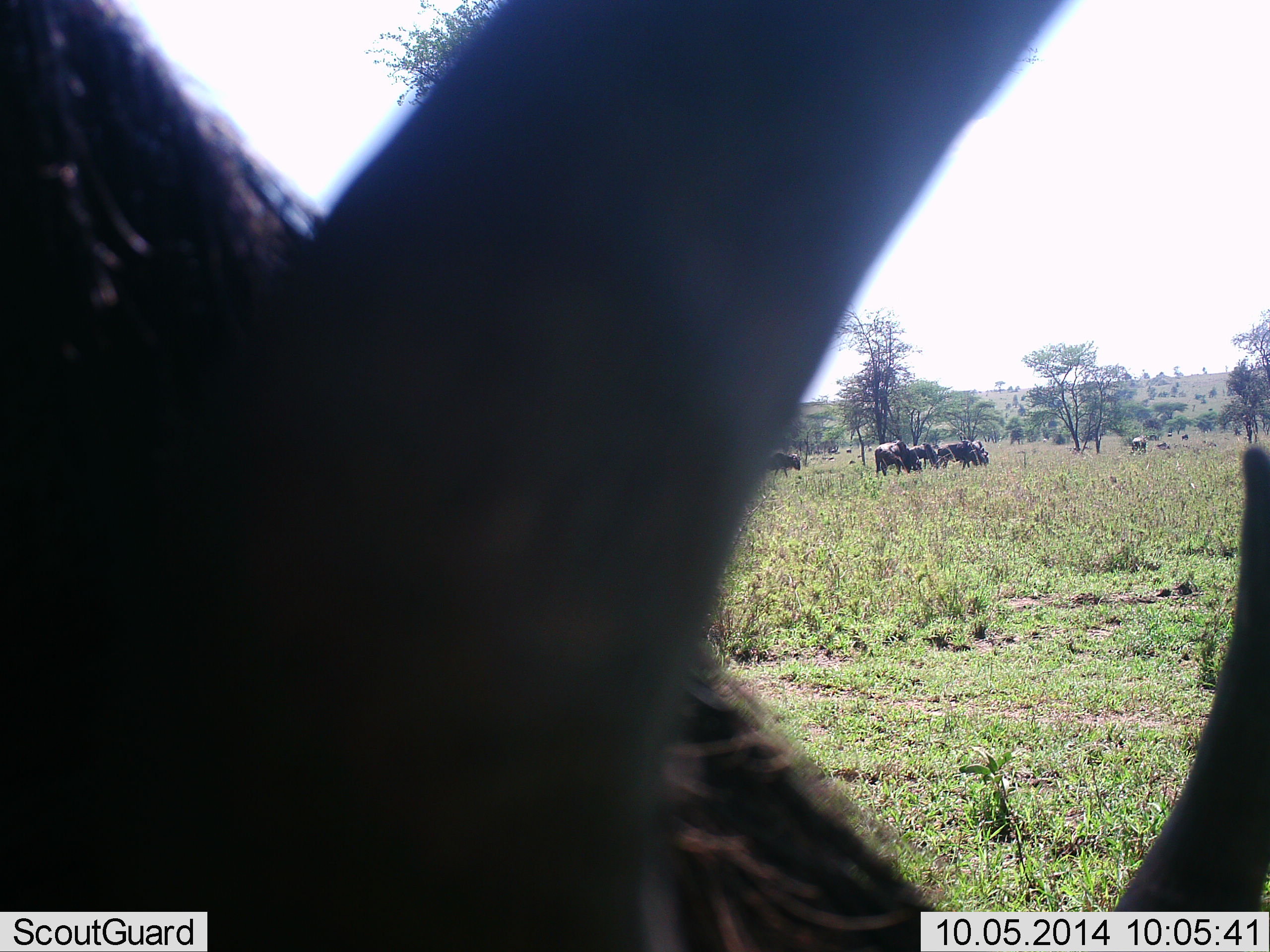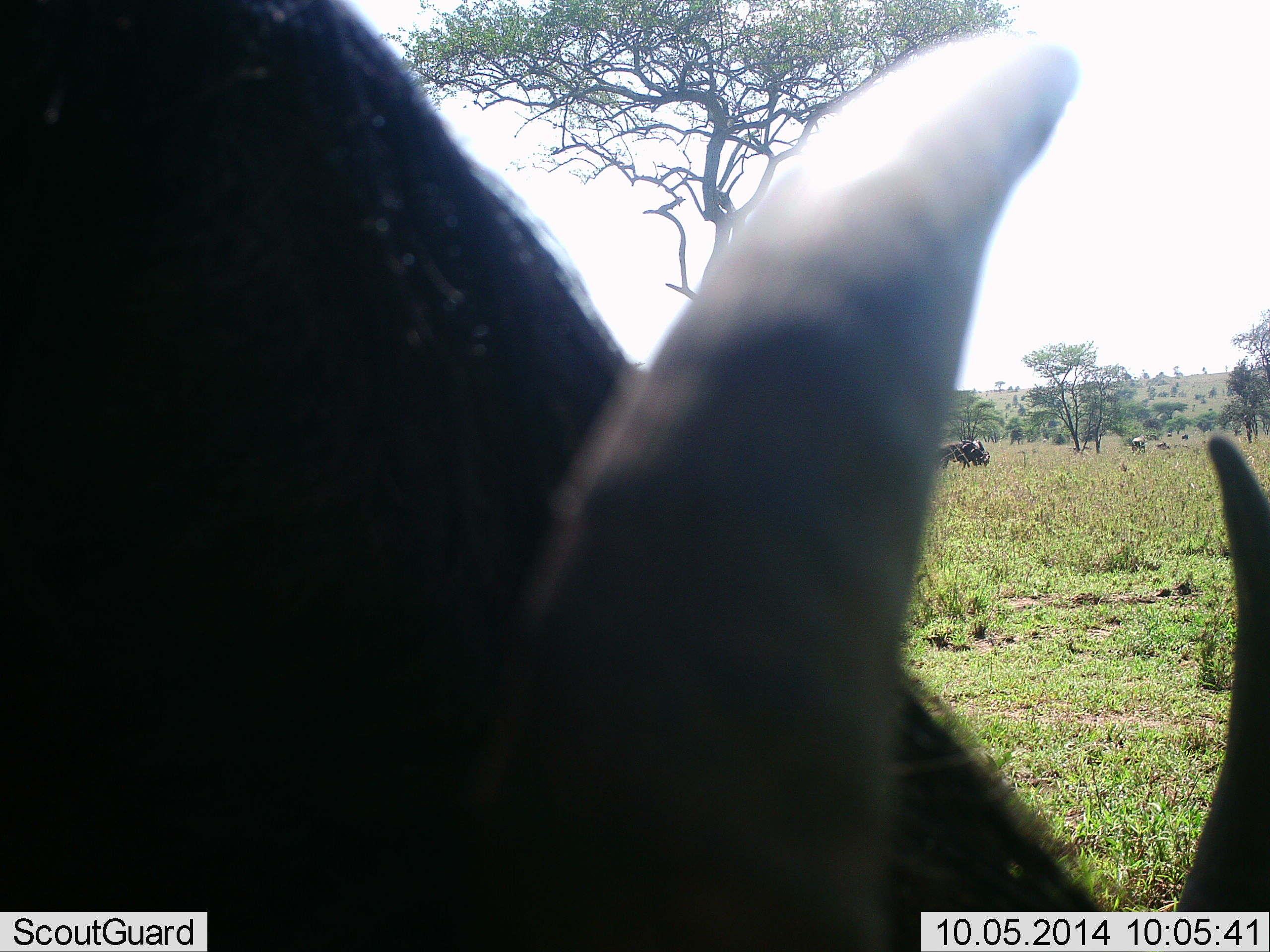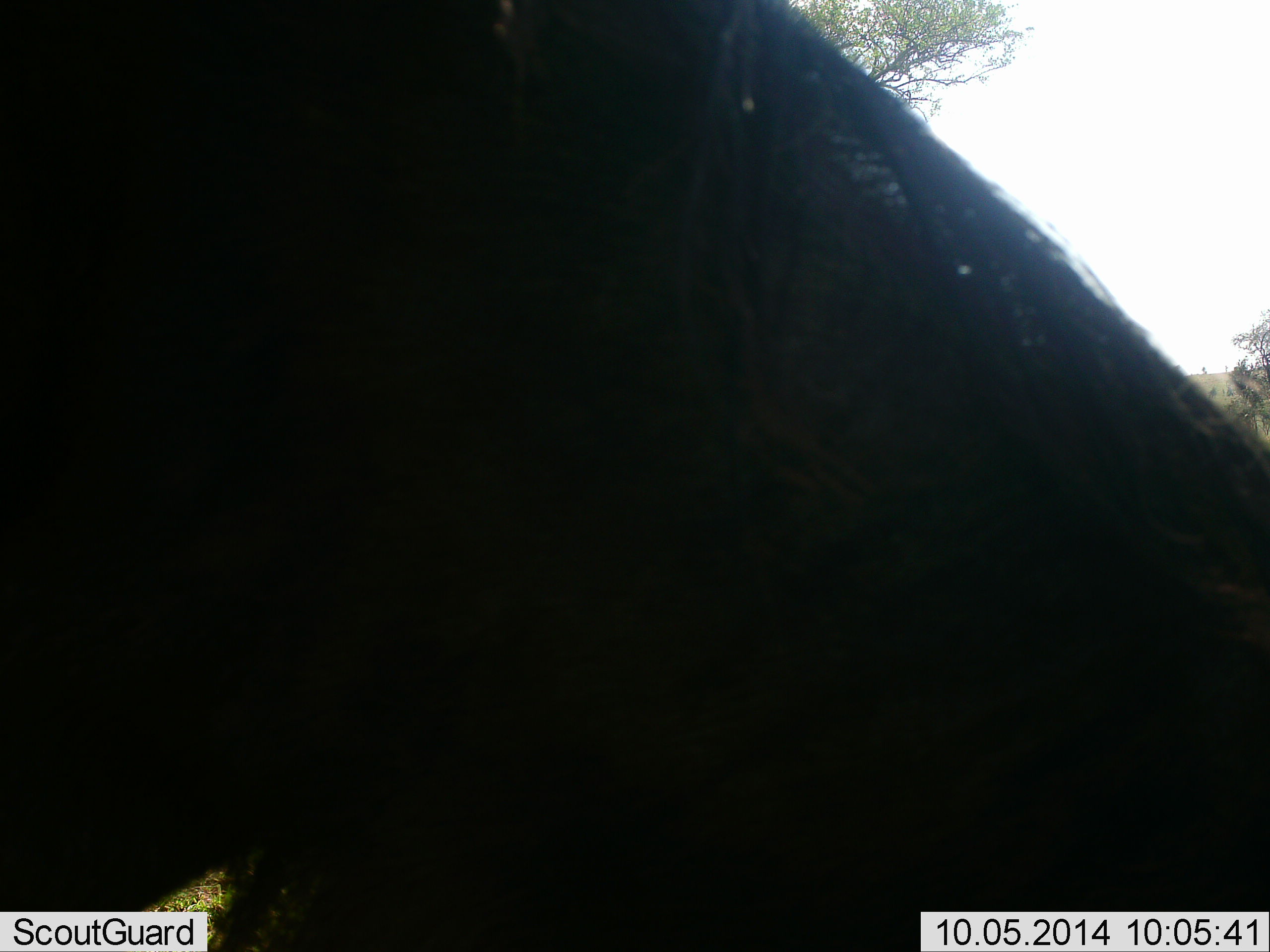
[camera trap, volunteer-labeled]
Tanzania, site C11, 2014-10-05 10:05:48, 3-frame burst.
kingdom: Animalia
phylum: Chordata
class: Mammalia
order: Artiodactyla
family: Bovidae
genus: Connochaetes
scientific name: Connochaetes taurinus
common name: blue wildebeest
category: wildebeest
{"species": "wildebeest (blue wildebeest) (Connochaetes taurinus)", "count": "7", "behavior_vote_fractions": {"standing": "20%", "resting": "10%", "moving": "60%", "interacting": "0%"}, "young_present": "0%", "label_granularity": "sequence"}